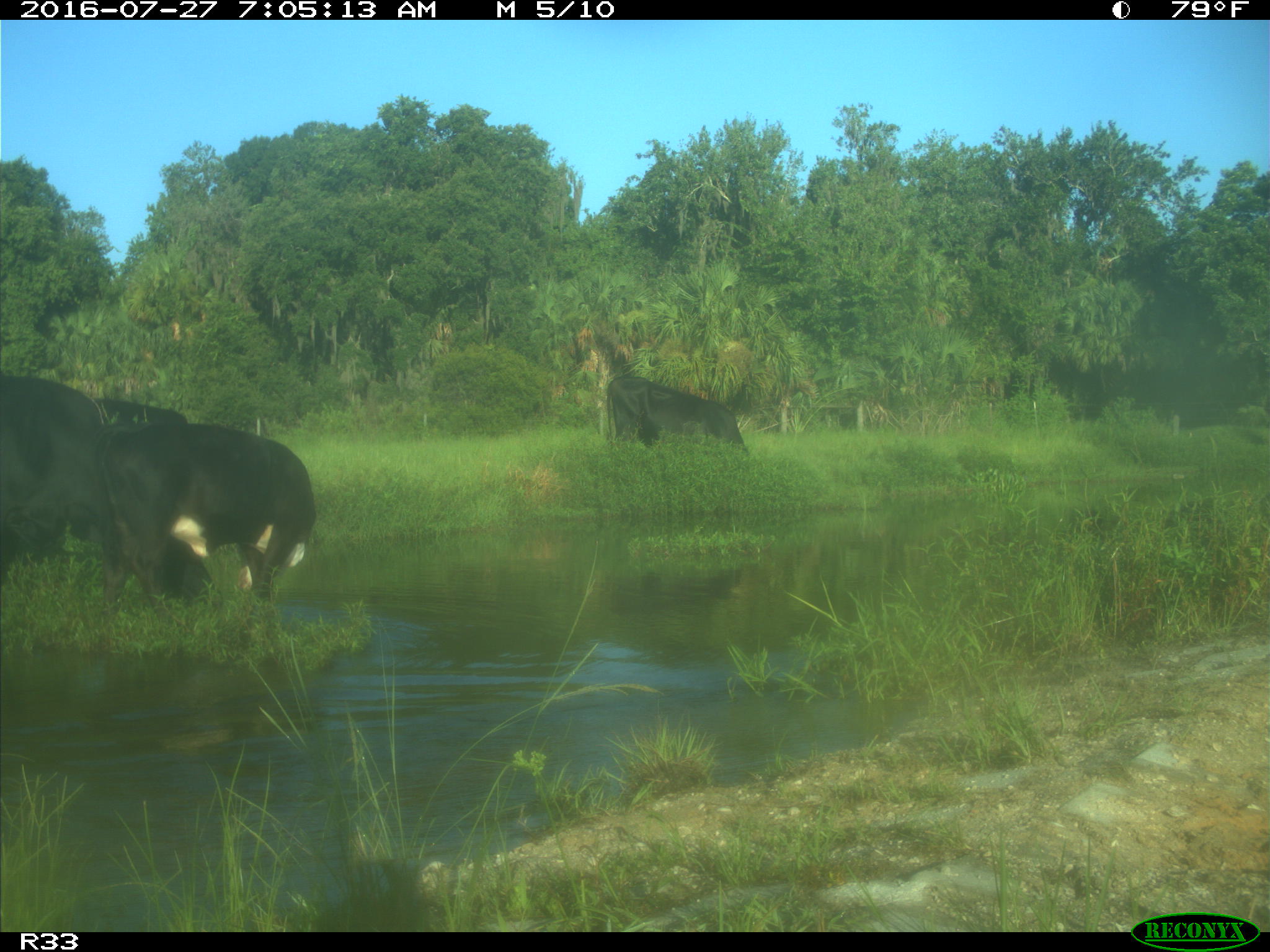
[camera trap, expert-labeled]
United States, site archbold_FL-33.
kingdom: Animalia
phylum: Chordata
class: Mammalia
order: Artiodactyla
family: Bovidae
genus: Bos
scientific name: Bos taurus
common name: domestic cow